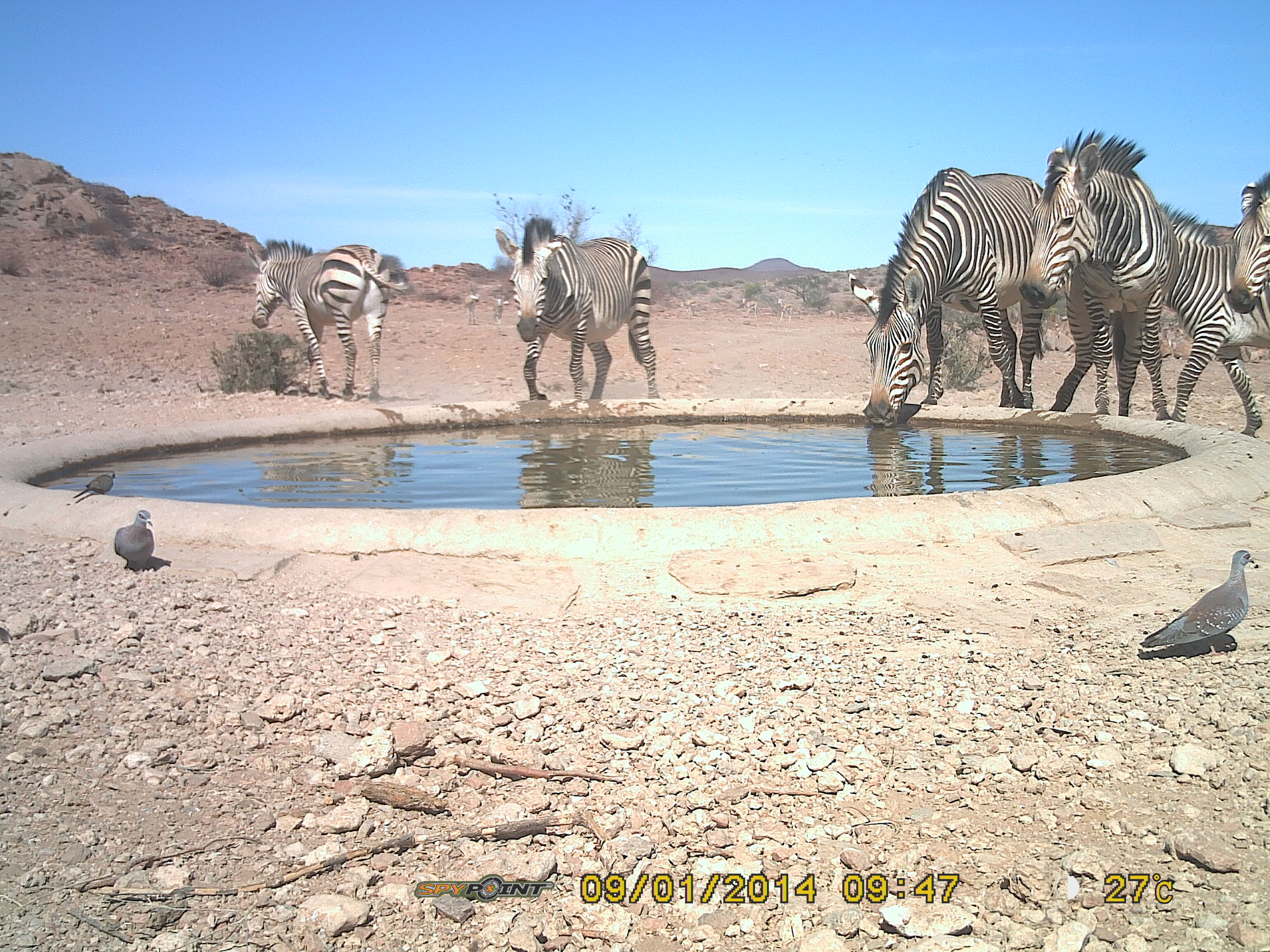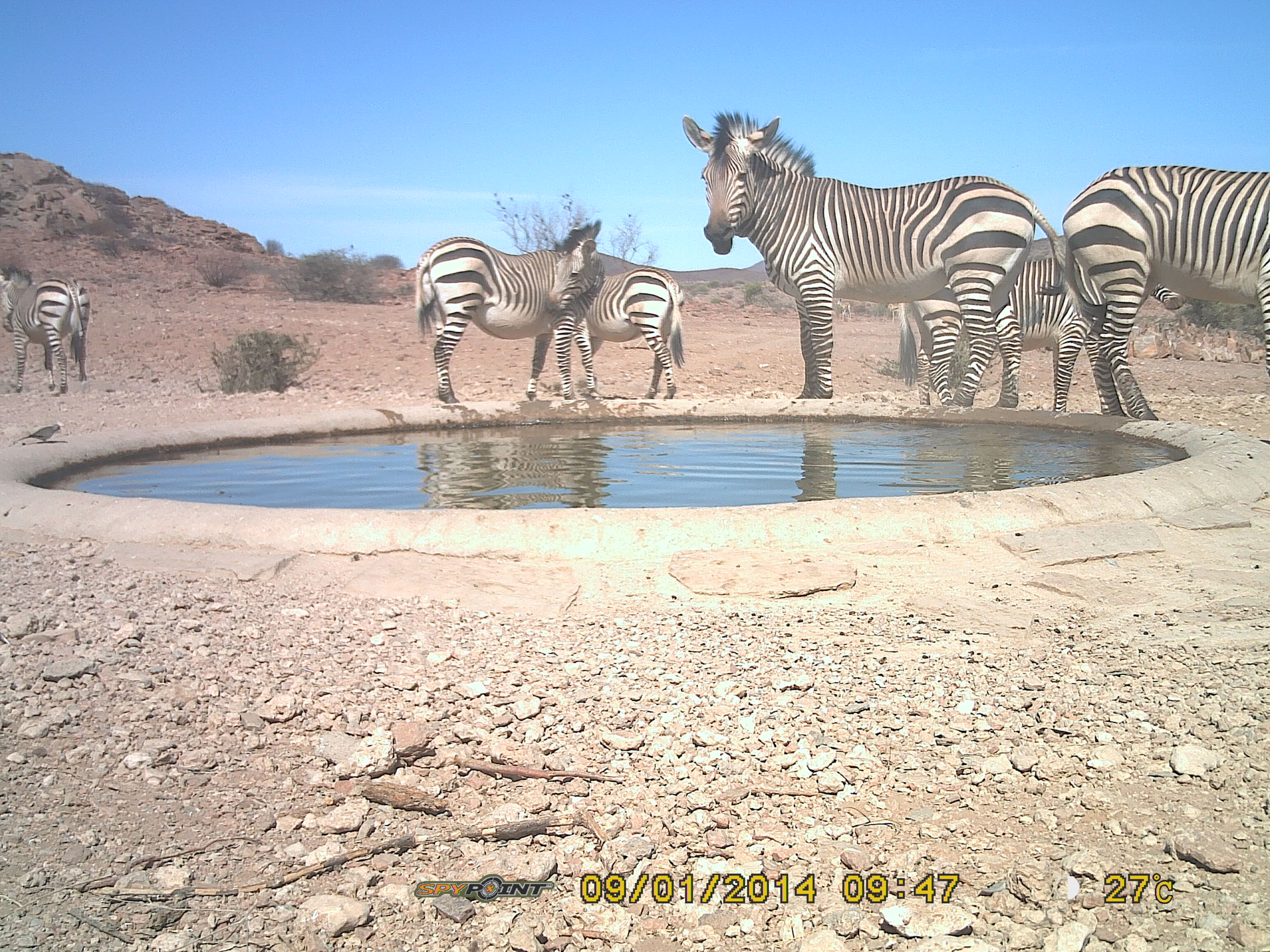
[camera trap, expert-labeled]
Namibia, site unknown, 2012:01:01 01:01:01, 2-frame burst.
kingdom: Animalia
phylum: Chordata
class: Mammalia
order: Perissodactyla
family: Equidae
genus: Equus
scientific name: Equus zebra hartmannae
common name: hartmann's mountain zebra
Equus zebra hartmannae (hartmann's mountain zebra).